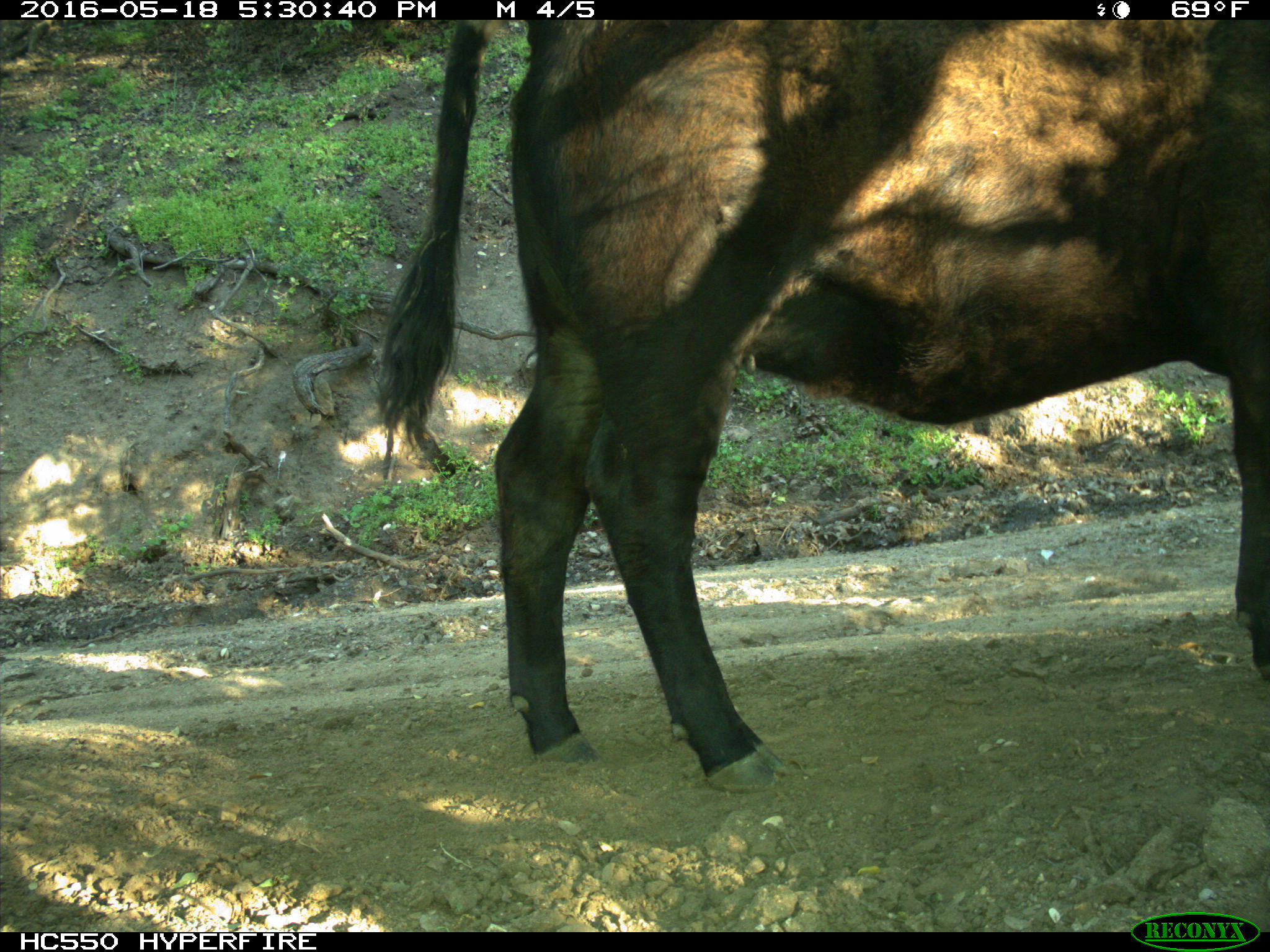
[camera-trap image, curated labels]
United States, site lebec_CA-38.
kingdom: Animalia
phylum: Chordata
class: Mammalia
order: Artiodactyla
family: Bovidae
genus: Bos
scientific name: Bos taurus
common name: domestic cow